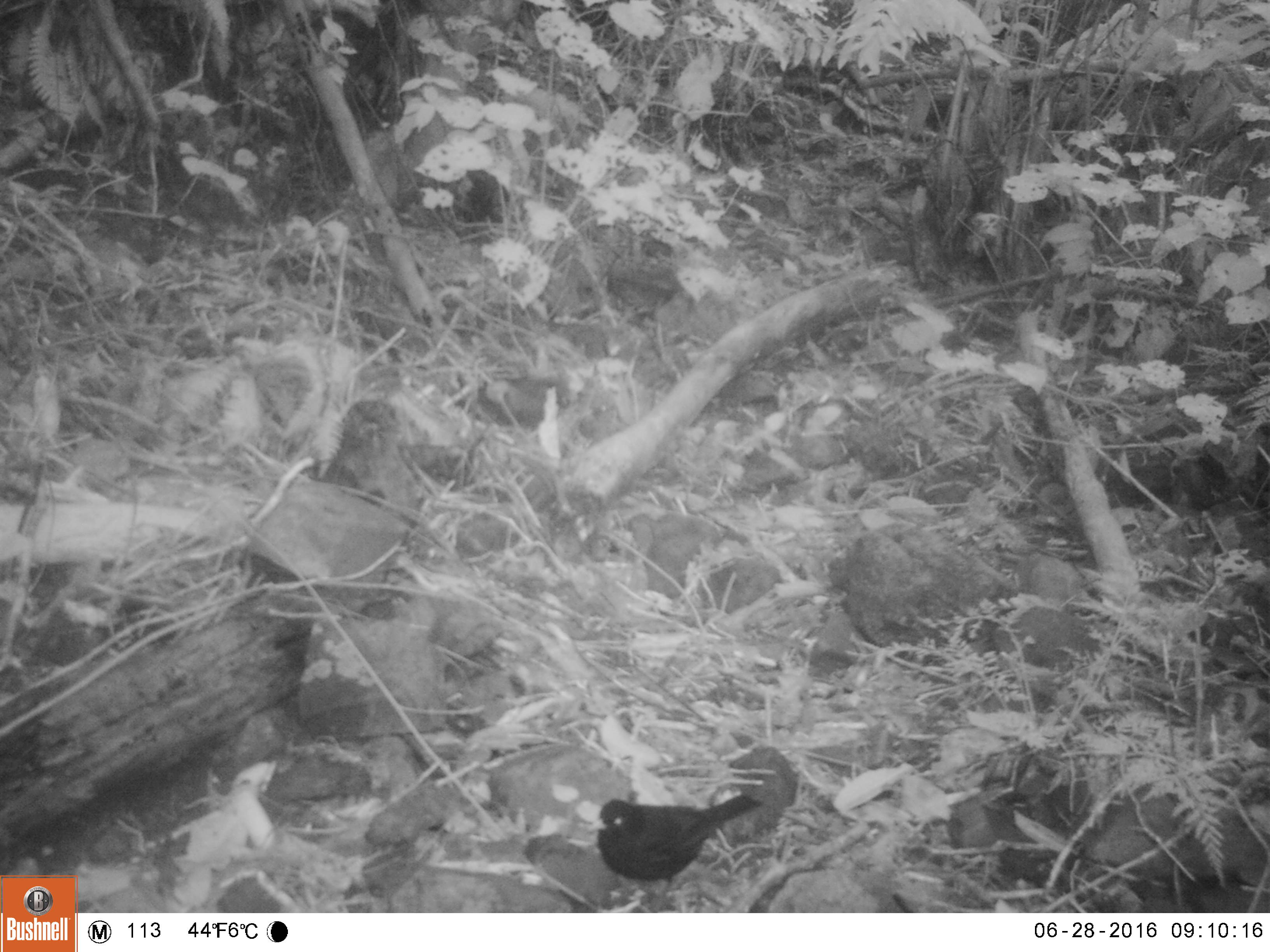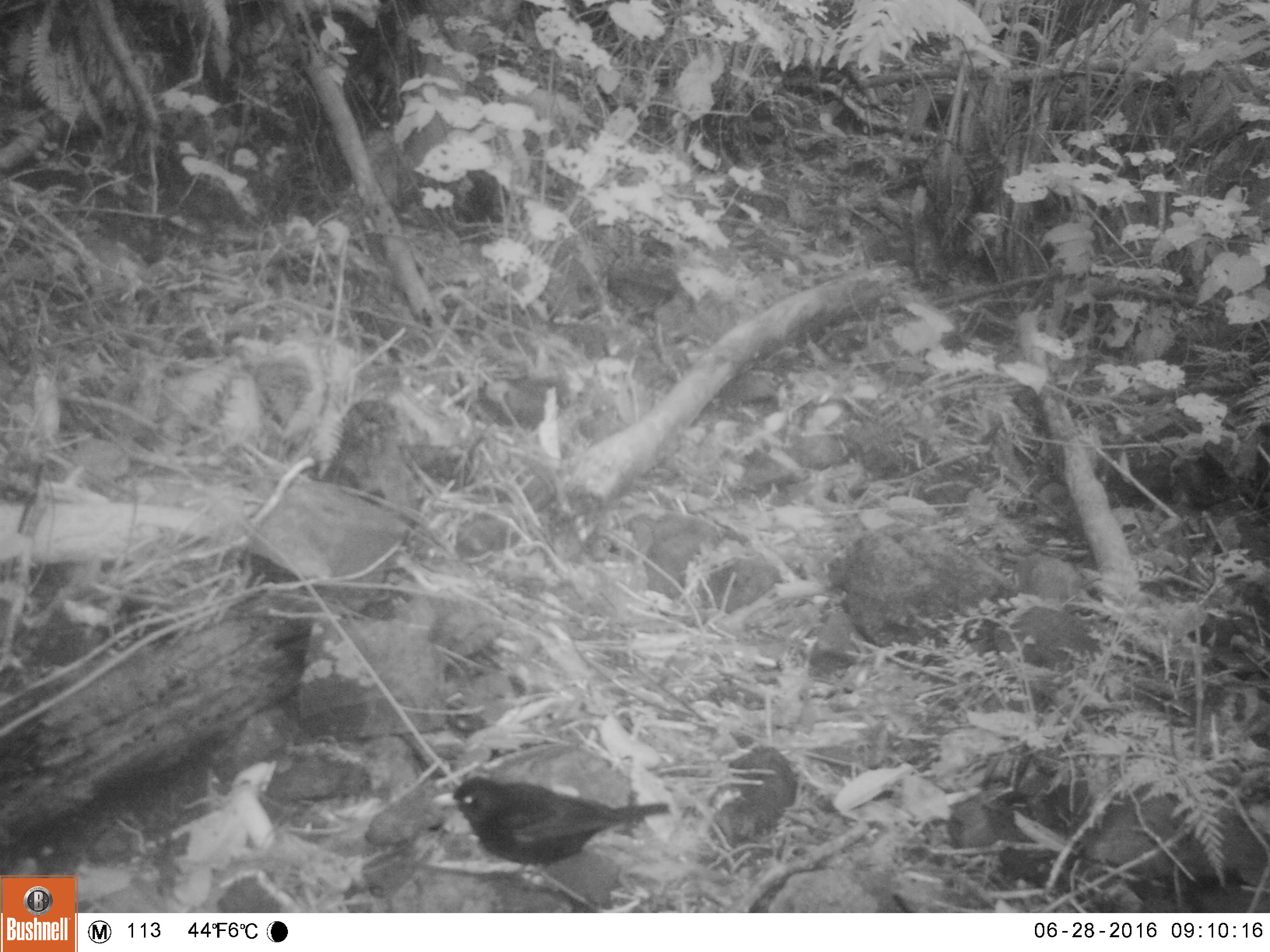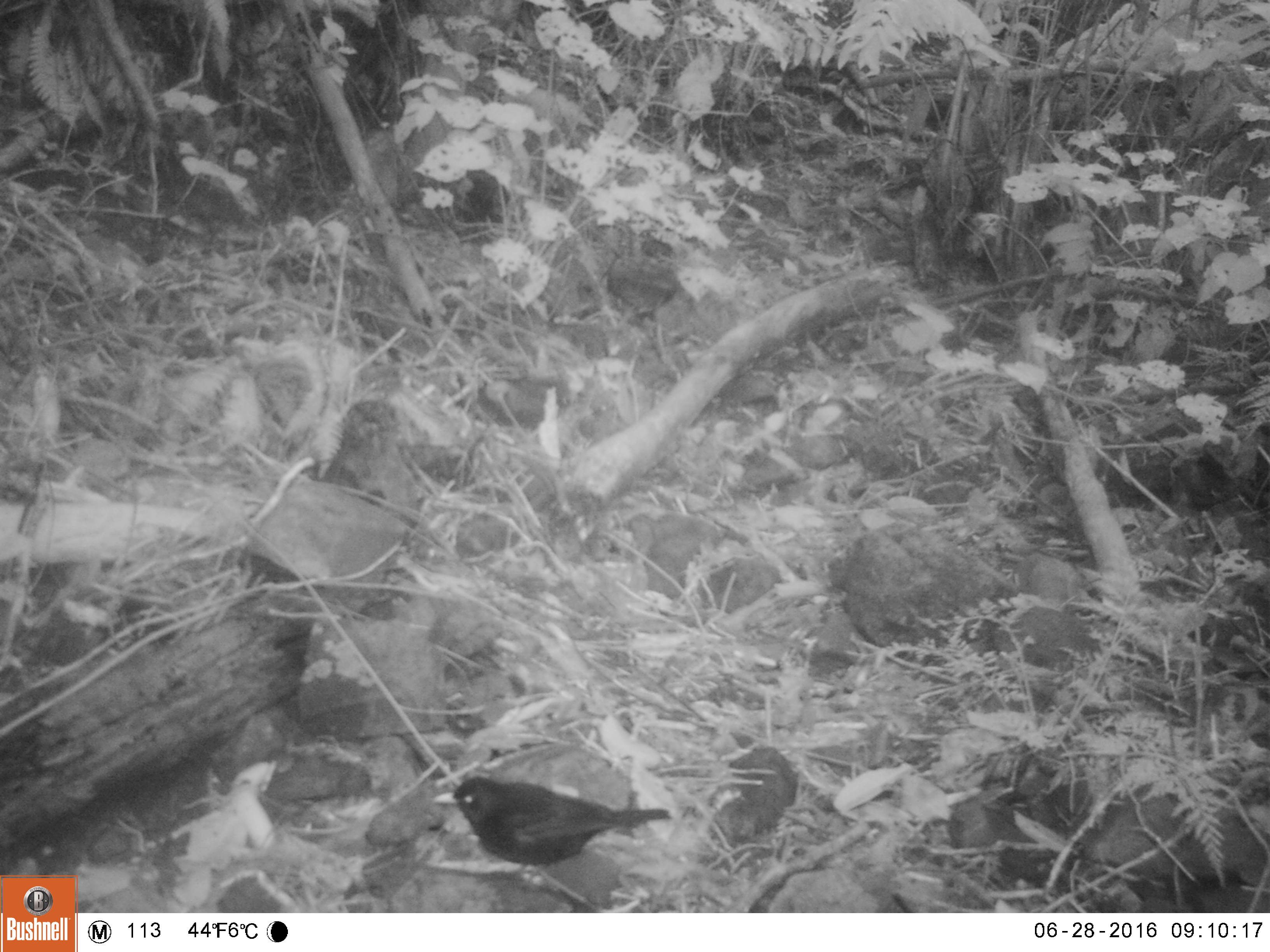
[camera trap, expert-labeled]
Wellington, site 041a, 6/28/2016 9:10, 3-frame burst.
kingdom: Animalia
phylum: Chordata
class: Aves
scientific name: Aves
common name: bird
Bird (Aves).